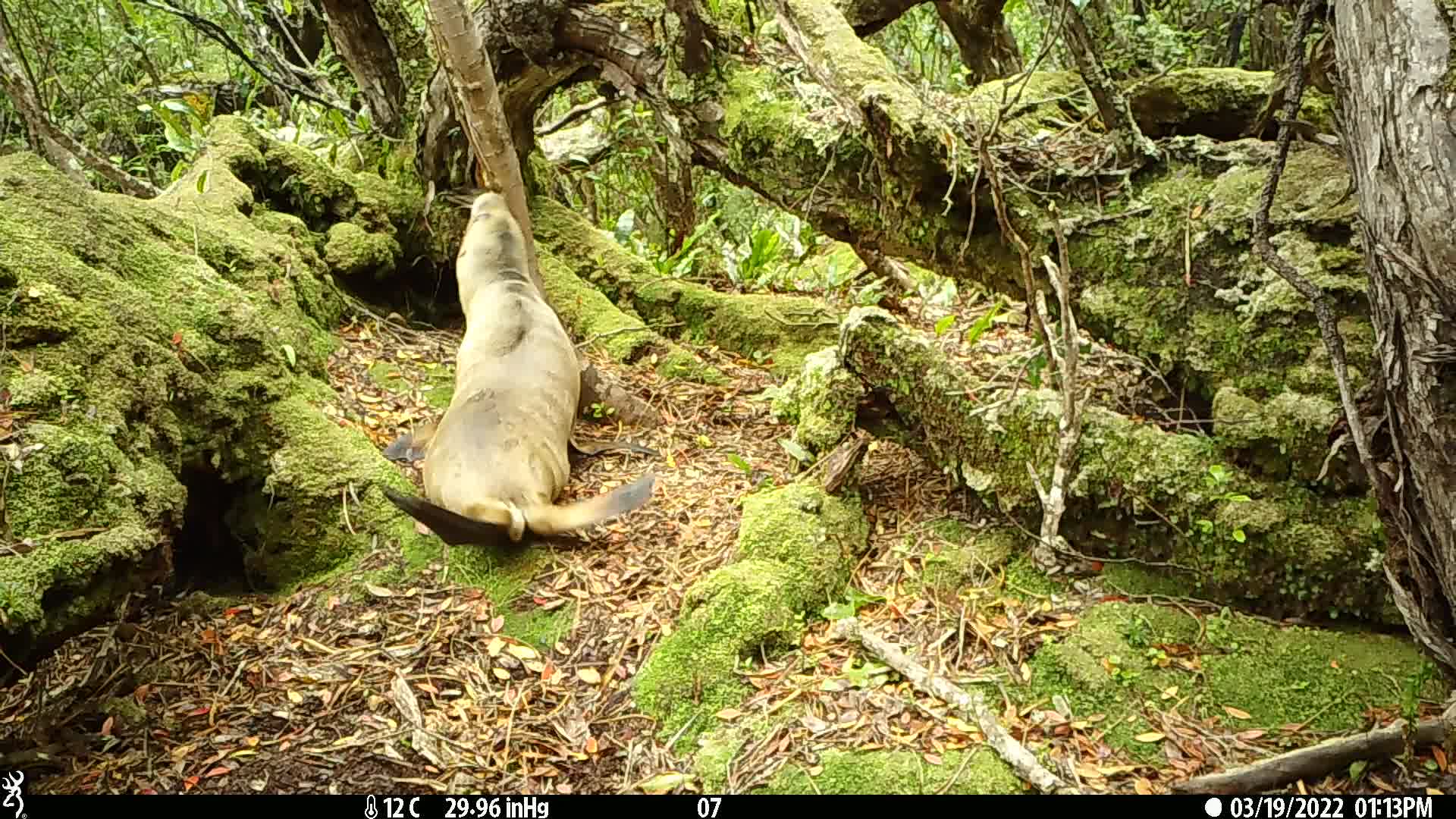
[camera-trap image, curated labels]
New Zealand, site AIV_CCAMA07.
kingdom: Animalia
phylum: Chordata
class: Mammalia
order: Carnivora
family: Otariidae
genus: Phocarctos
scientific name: Phocarctos hookeri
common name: new zealand sea lion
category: sealion